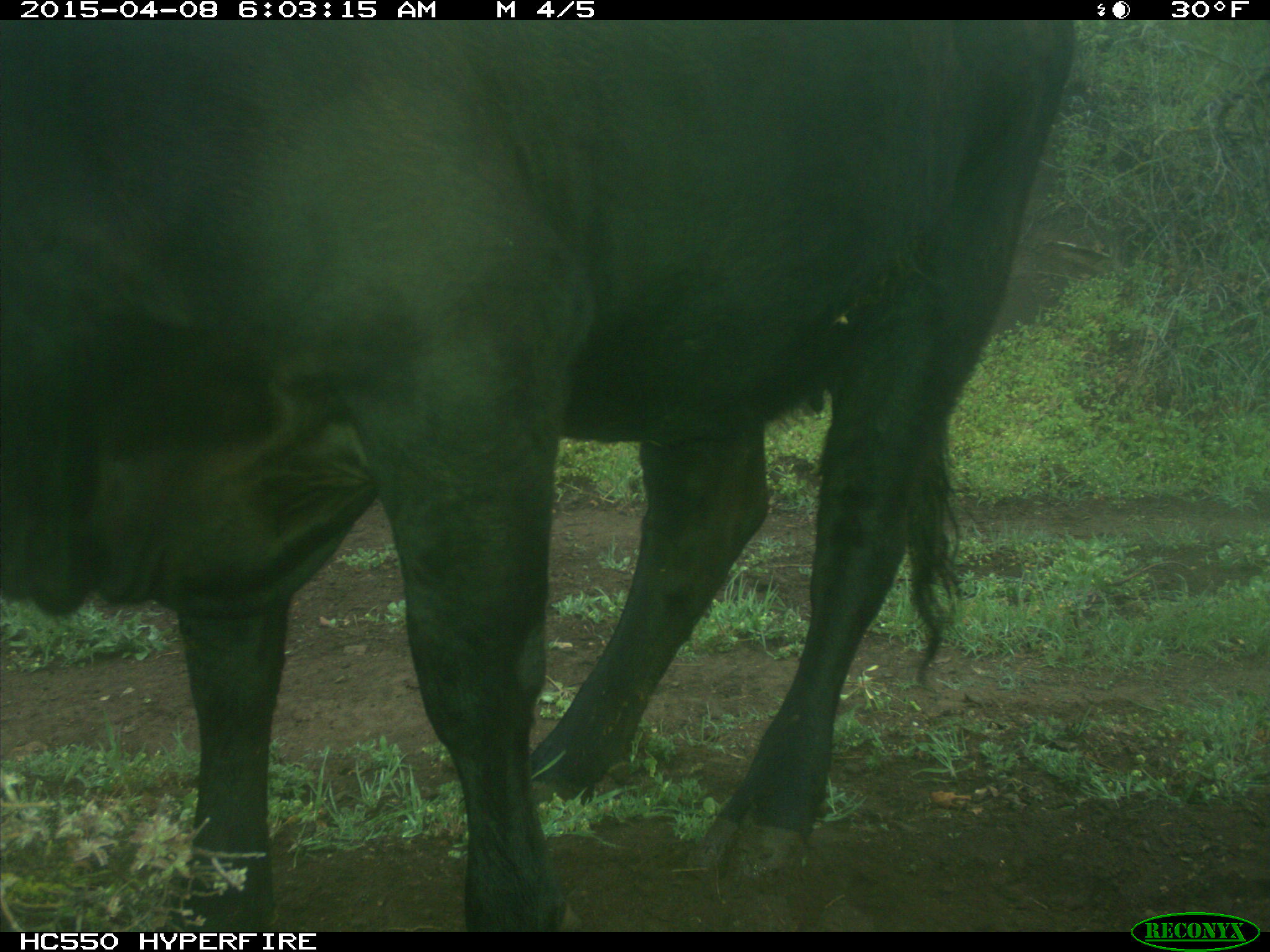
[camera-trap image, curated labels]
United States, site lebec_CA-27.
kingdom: Animalia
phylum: Chordata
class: Mammalia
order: Artiodactyla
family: Bovidae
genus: Bos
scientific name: Bos taurus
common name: domestic cow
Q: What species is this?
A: Bos taurus (domestic cow).